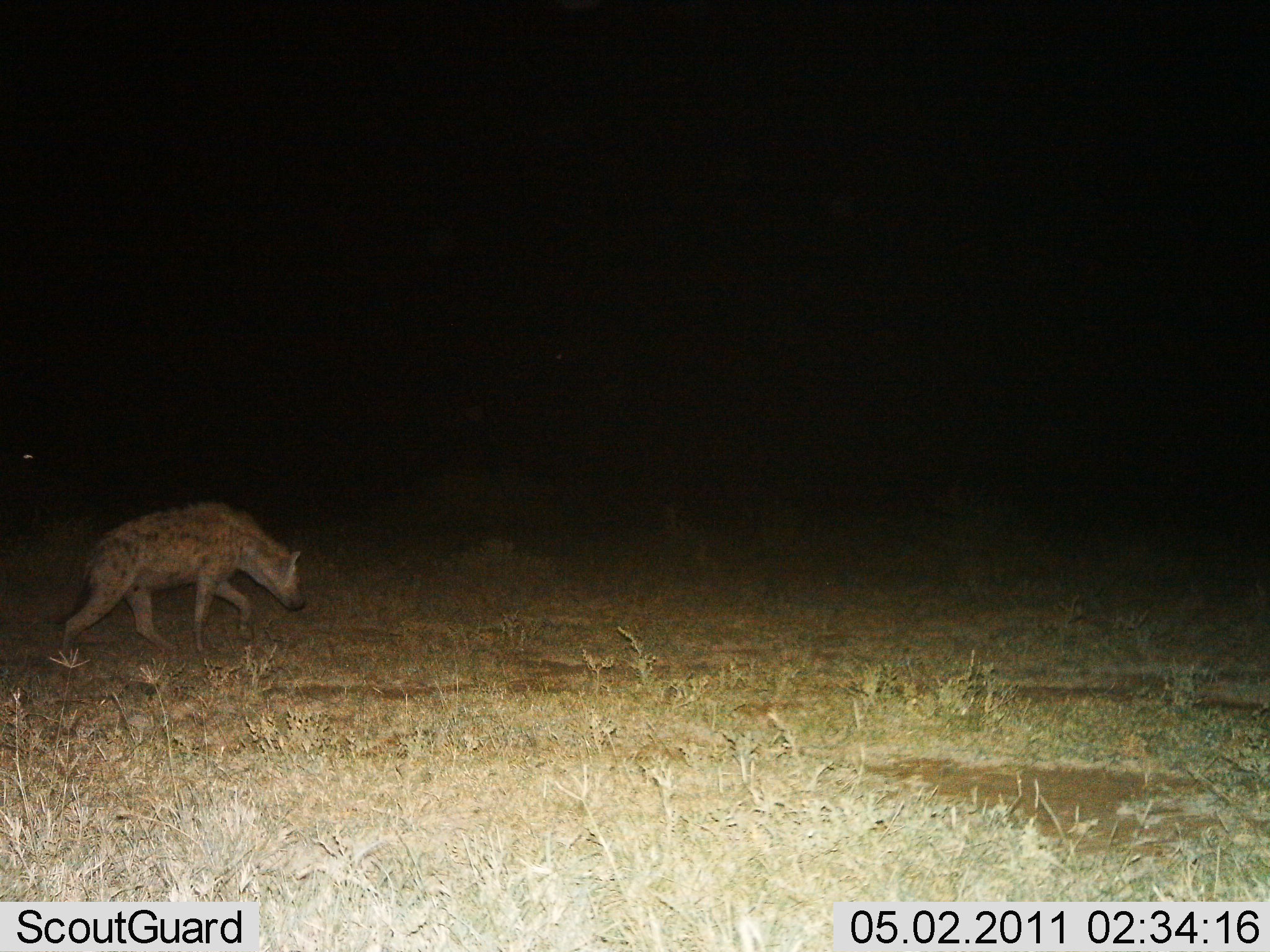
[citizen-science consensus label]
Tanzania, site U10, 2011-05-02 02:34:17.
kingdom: Animalia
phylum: Chordata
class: Mammalia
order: Carnivora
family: Hyaenidae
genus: Crocuta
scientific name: Crocuta crocuta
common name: spotted hyena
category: hyenaspotted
Hyenaspotted (spotted hyena) (Crocuta crocuta), count 1. Behavior (volunteer vote fractions): standing 7%, resting 0%, moving 93%, interacting 0%. Young present (vote fraction): 0%. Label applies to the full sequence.